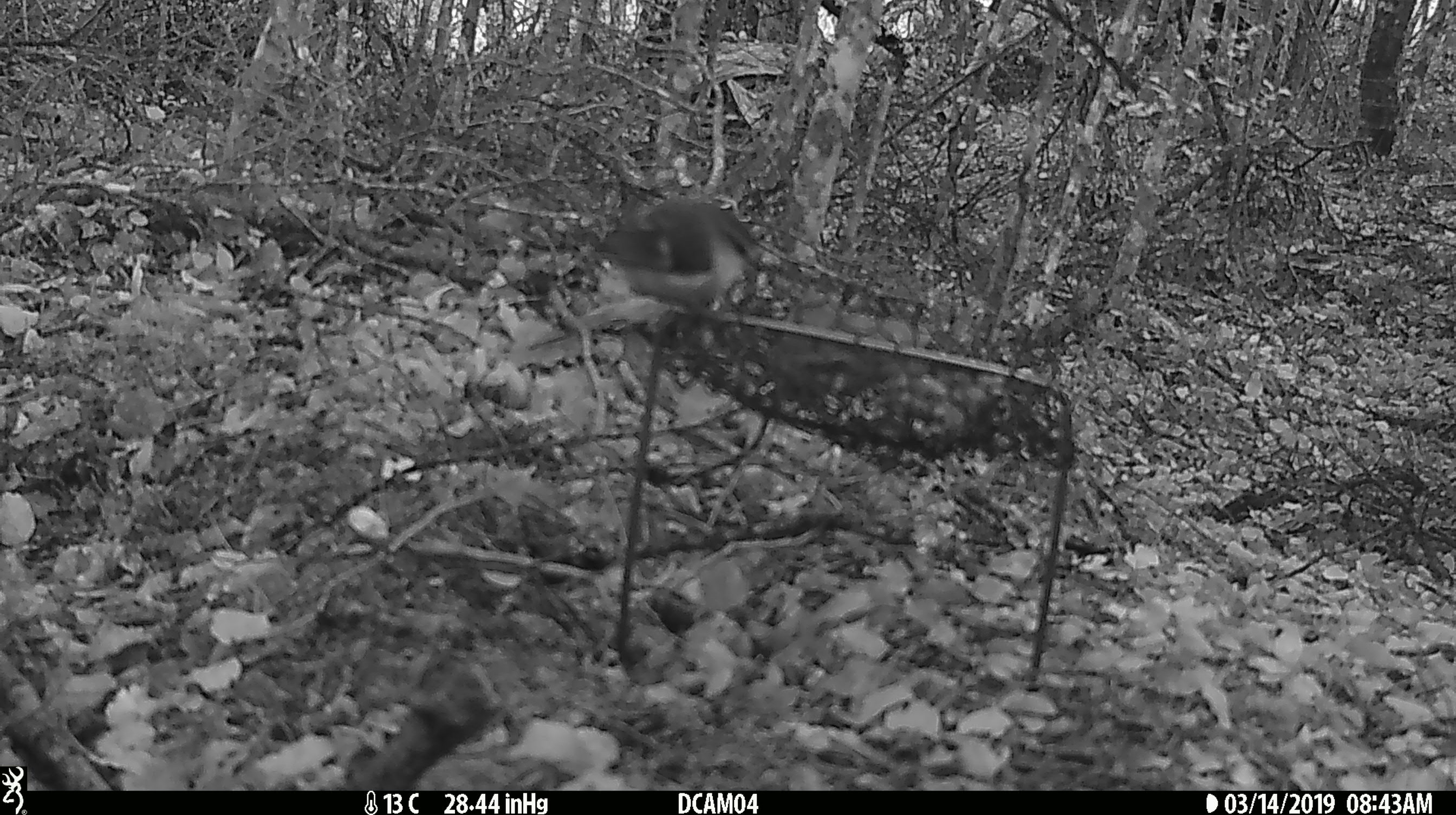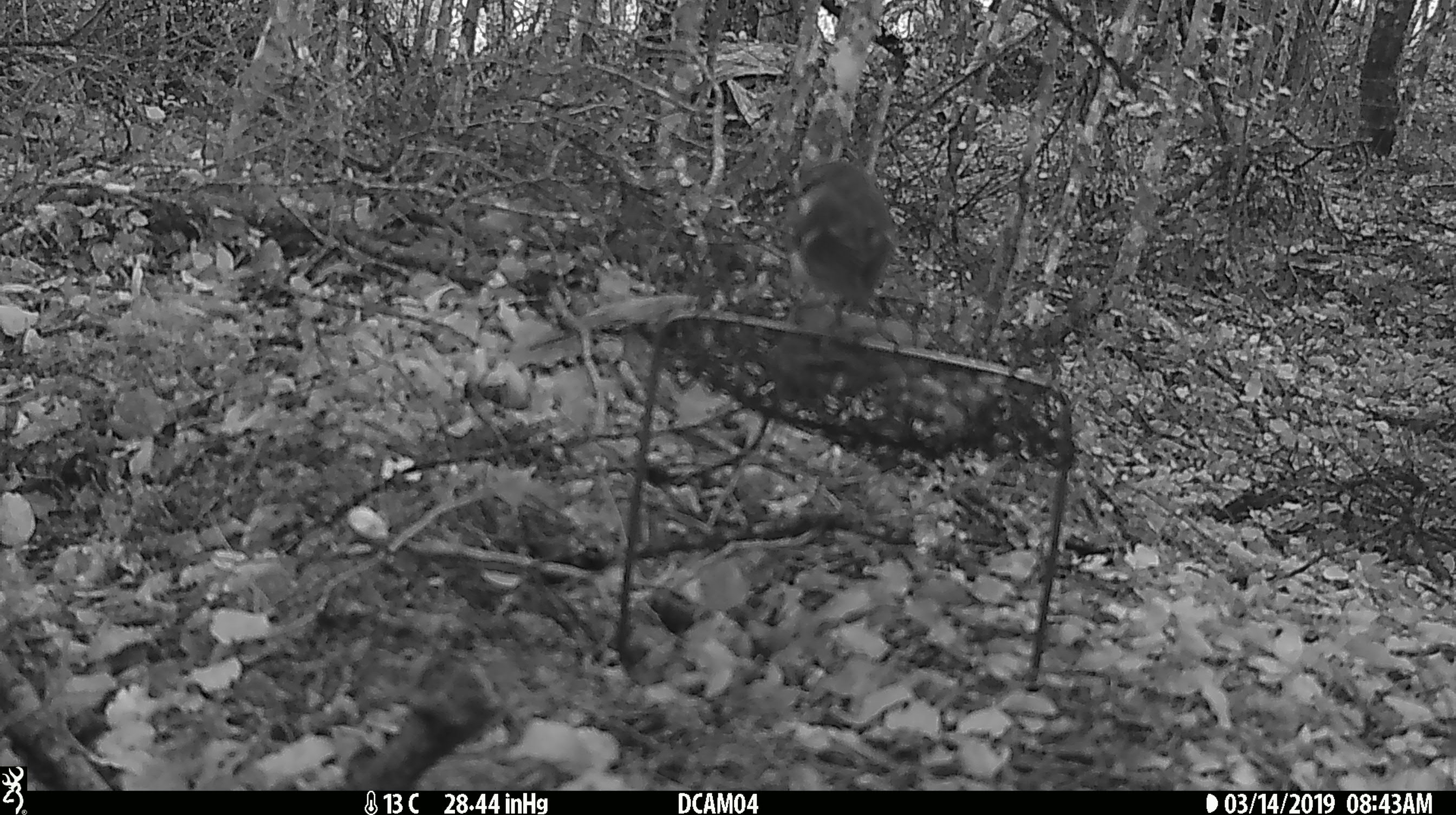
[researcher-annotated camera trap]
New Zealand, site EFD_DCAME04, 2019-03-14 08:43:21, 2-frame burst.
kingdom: Animalia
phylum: Chordata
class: Aves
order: Passeriformes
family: Acanthisittidae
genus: Acanthisitta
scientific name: Acanthisitta chloris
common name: rifleman